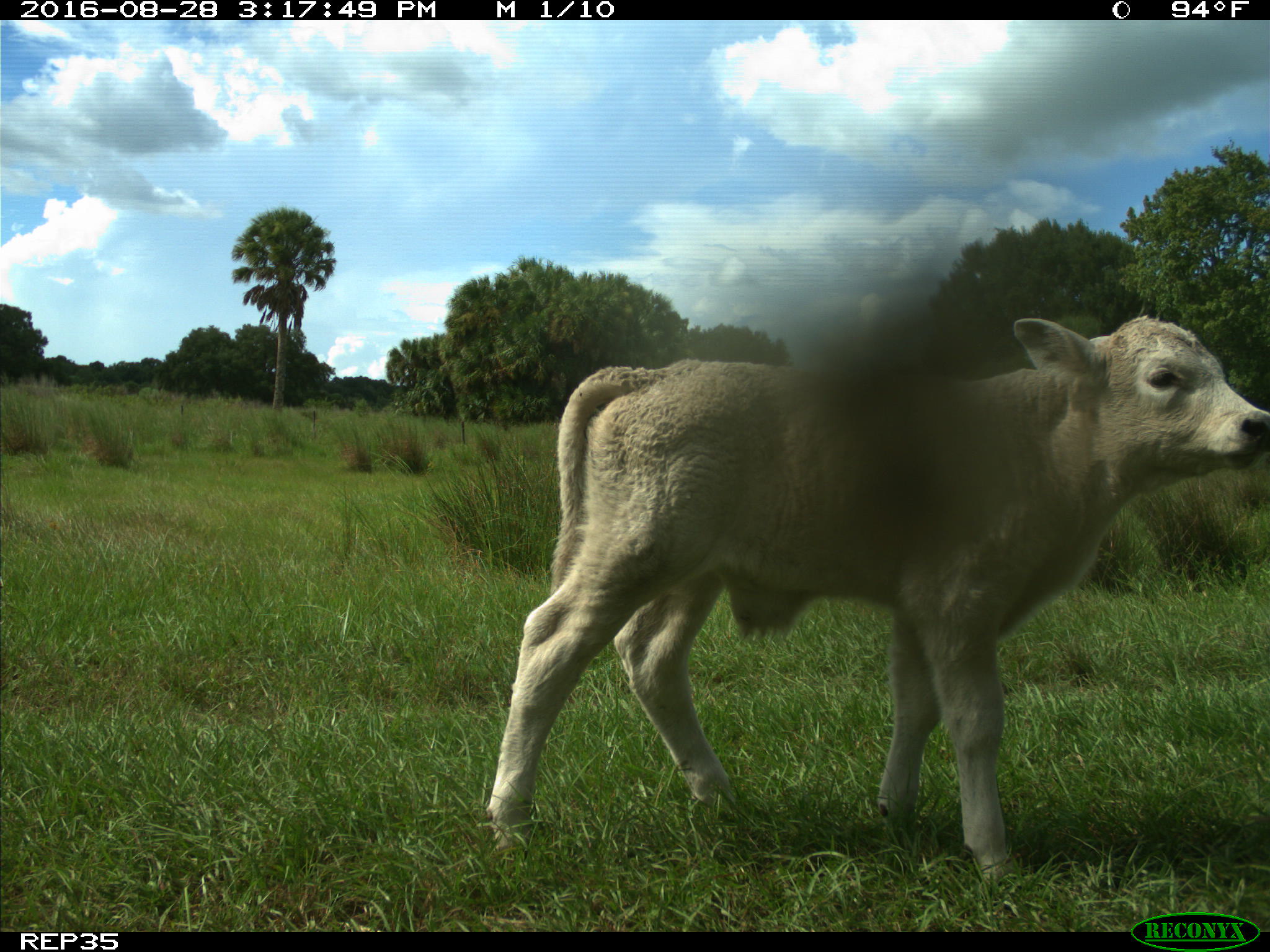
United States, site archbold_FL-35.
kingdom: Animalia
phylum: Chordata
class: Mammalia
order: Artiodactyla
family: Bovidae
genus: Bos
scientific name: Bos taurus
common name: domestic cow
Bos taurus (domestic cow).